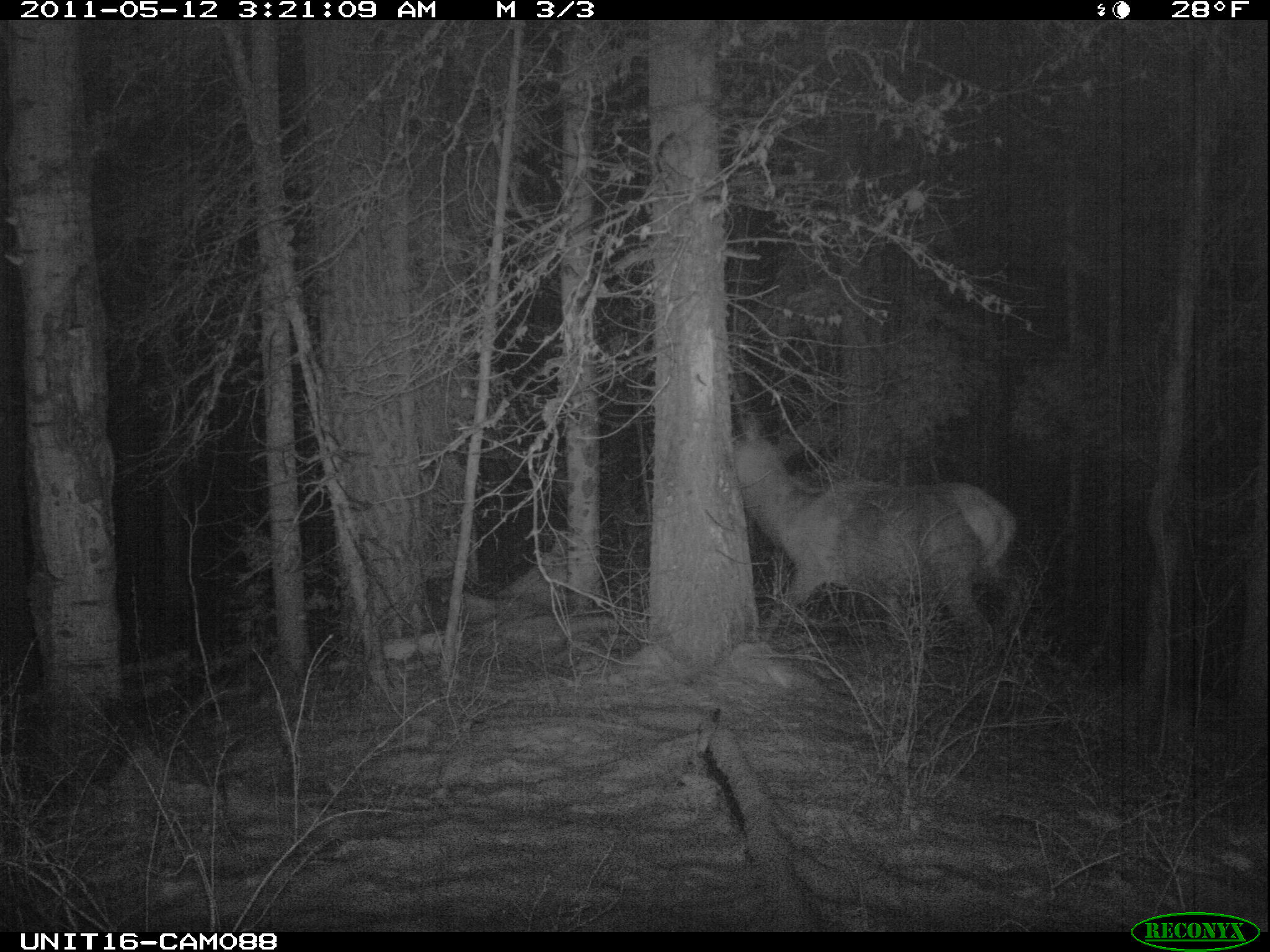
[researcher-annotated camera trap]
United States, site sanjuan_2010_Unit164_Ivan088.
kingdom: Animalia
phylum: Chordata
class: Mammalia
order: Artiodactyla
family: Cervidae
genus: Cervus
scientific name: Cervus elaphus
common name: red deer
Cervus elaphus (red deer).